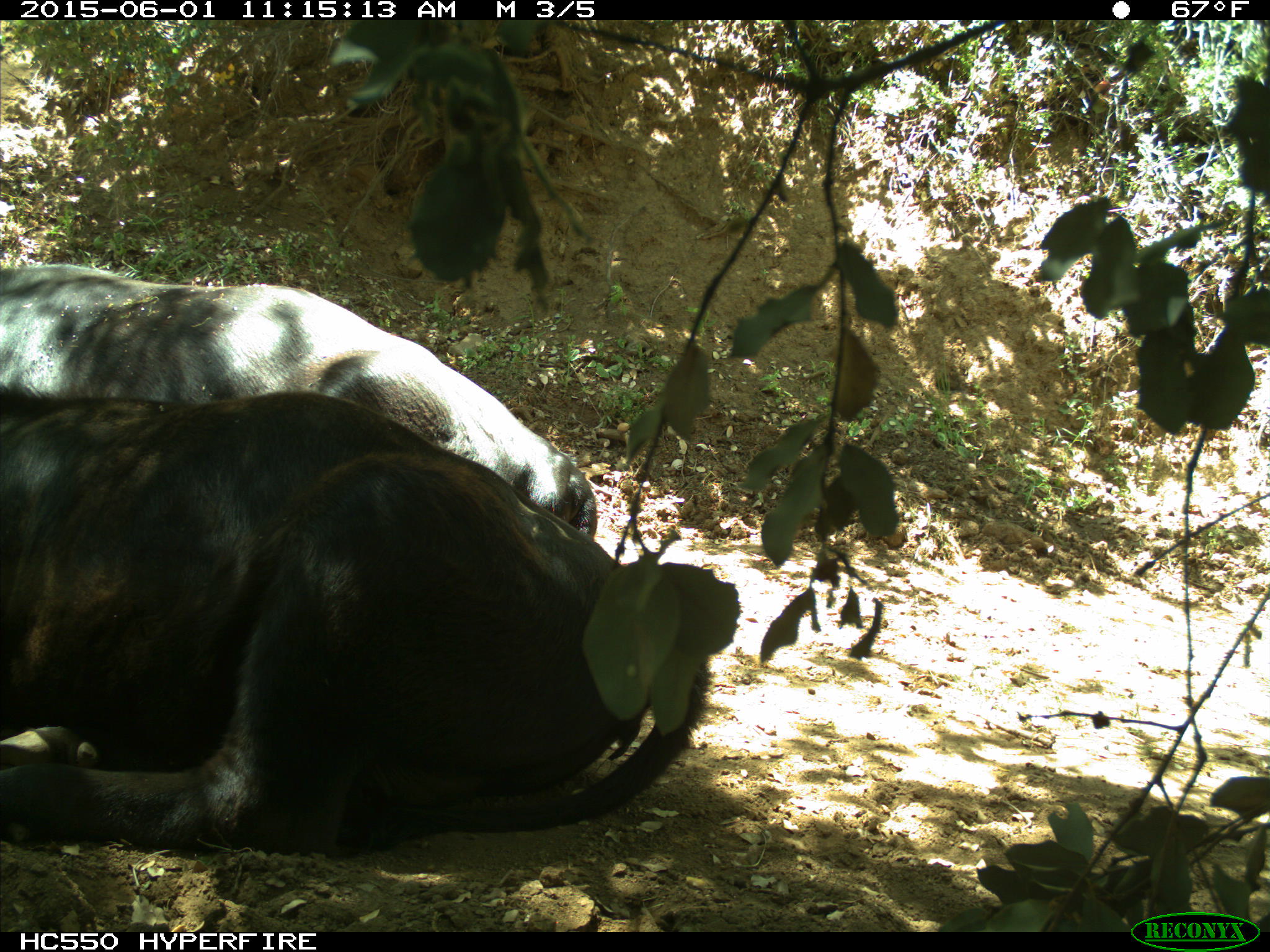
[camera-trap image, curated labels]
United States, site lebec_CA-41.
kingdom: Animalia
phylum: Chordata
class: Mammalia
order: Artiodactyla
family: Bovidae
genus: Bos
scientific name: Bos taurus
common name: domestic cow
Bos taurus (domestic cow).